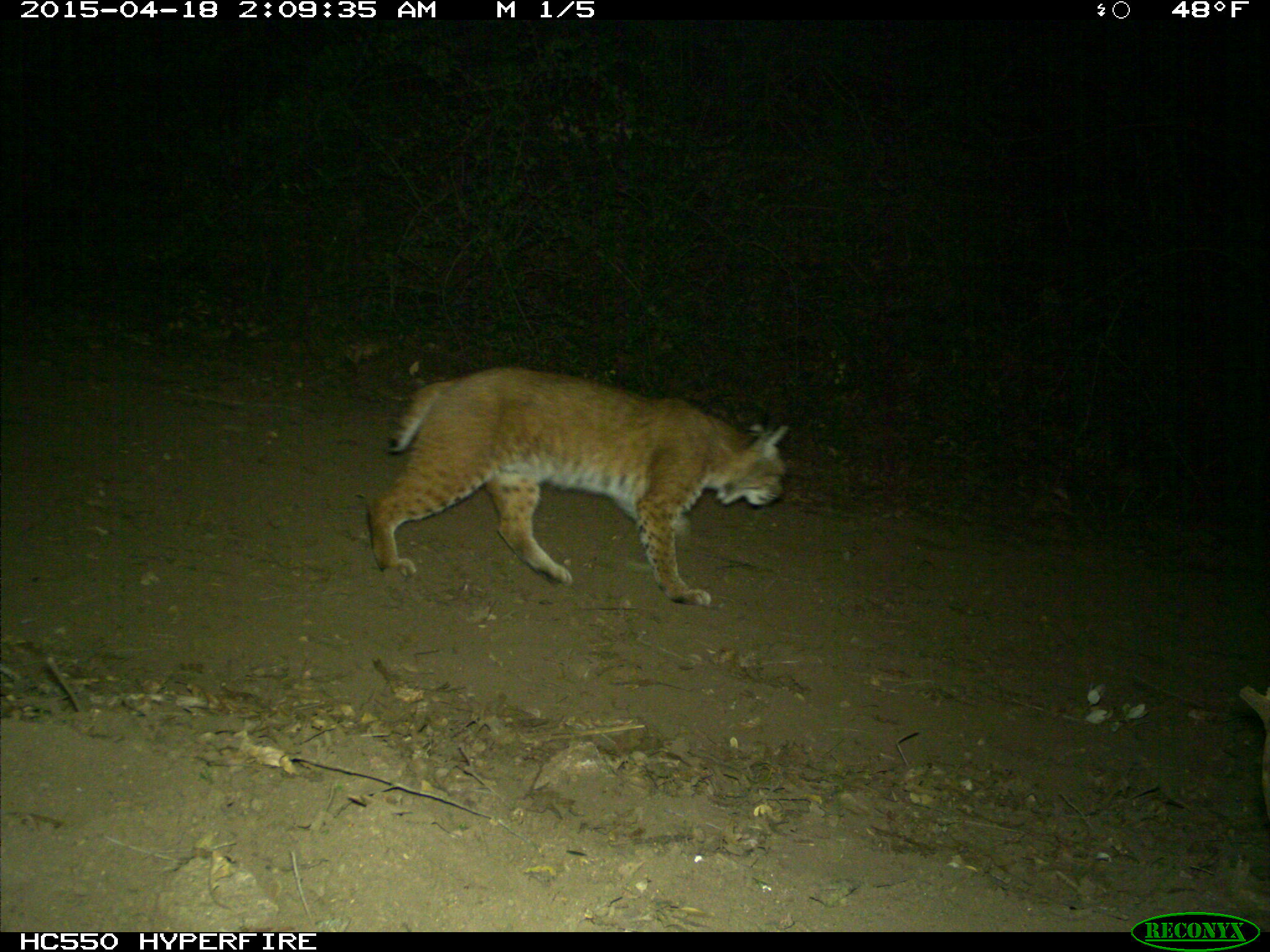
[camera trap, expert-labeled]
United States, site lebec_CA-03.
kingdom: Animalia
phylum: Chordata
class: Mammalia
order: Carnivora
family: Felidae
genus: Lynx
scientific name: Lynx rufus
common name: bobcat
Lynx rufus (bobcat).